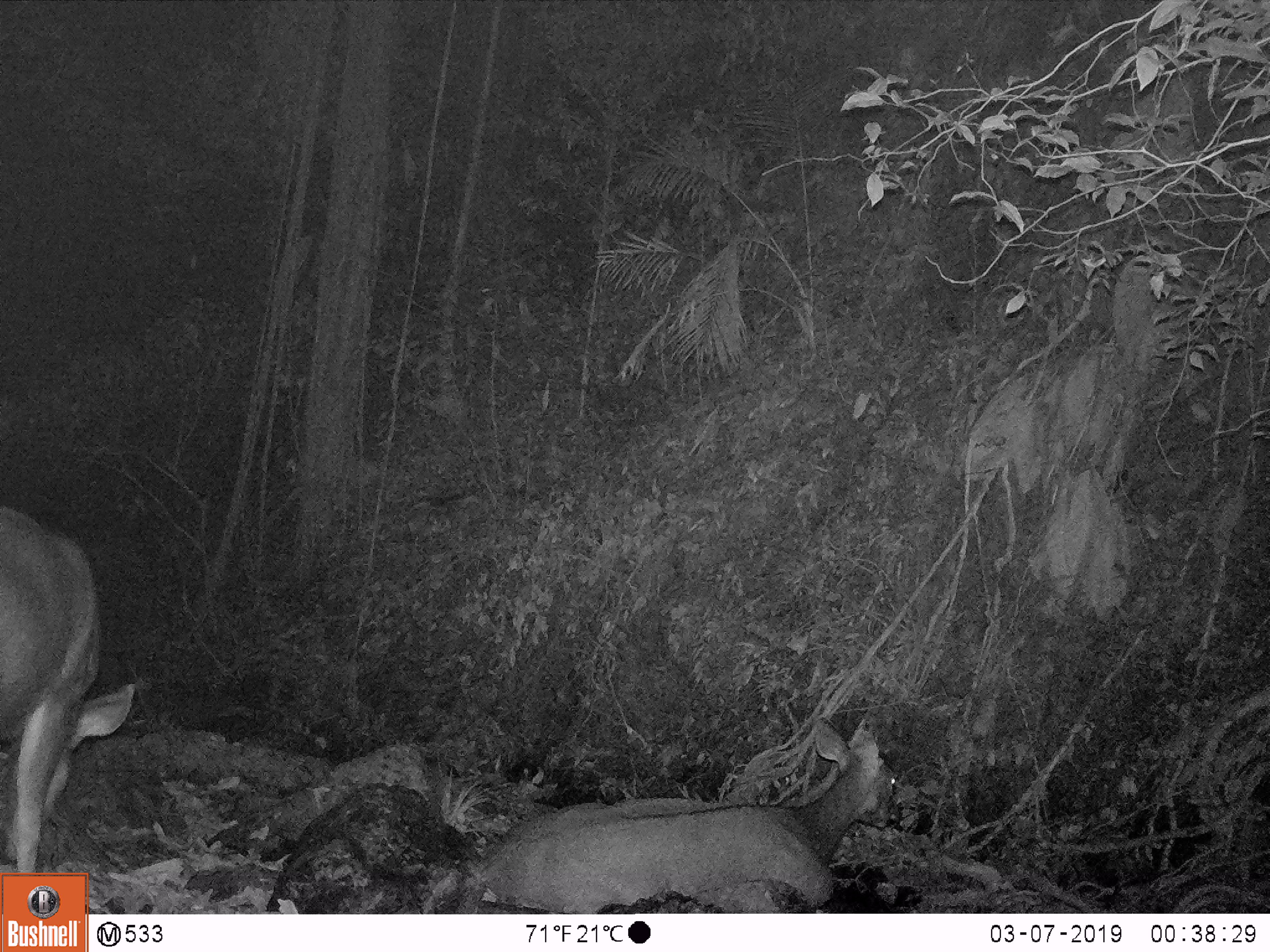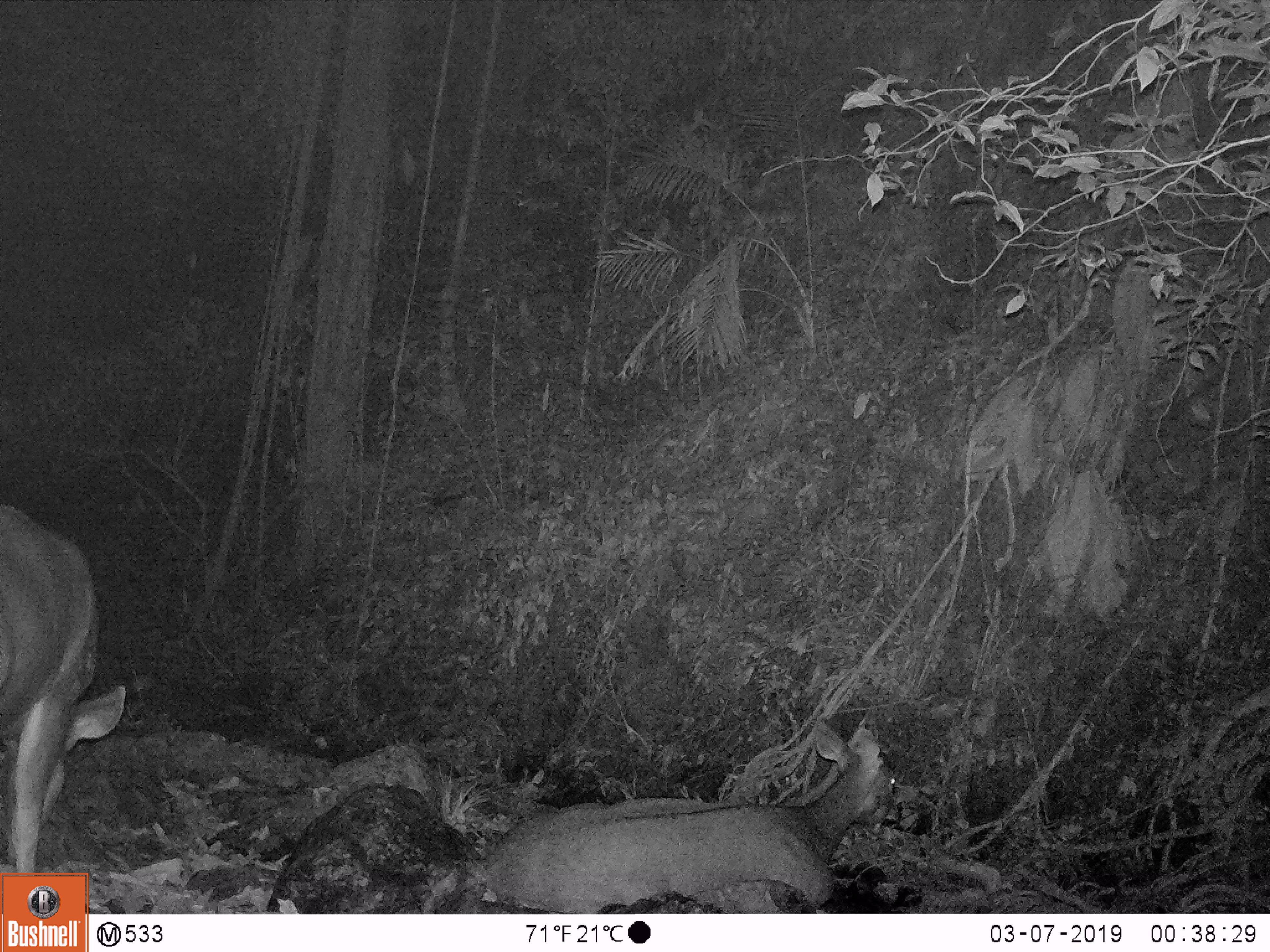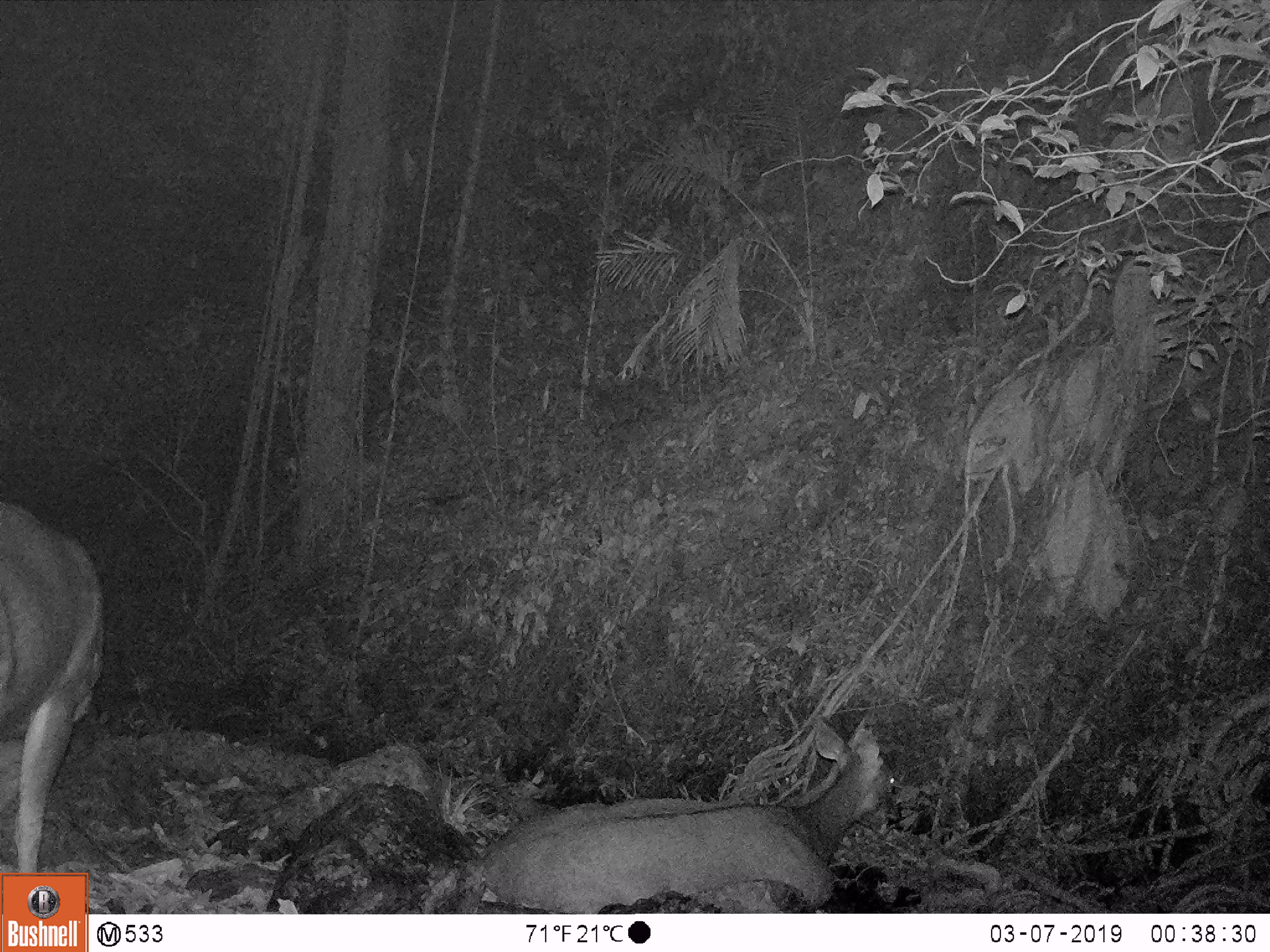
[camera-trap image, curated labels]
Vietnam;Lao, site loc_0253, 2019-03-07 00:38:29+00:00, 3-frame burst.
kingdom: Animalia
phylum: Chordata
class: Mammalia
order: Artiodactyla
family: Cervidae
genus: Rusa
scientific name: Rusa unicolor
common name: sambar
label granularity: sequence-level